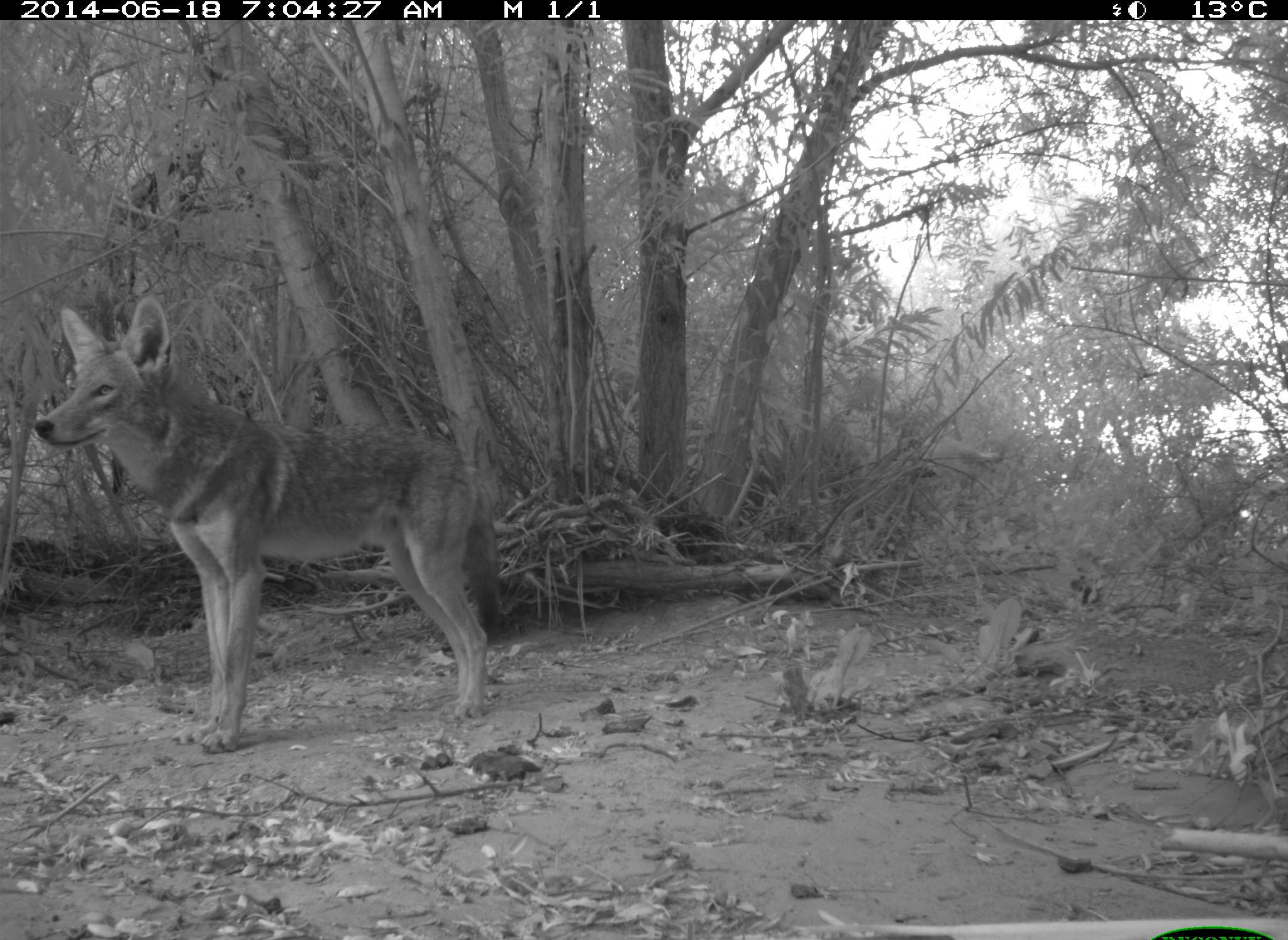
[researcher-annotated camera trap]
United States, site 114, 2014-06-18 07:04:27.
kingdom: Animalia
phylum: Chordata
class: Mammalia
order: Carnivora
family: Canidae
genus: Canis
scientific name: Canis latrans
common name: coyote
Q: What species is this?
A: Coyote (Canis latrans).